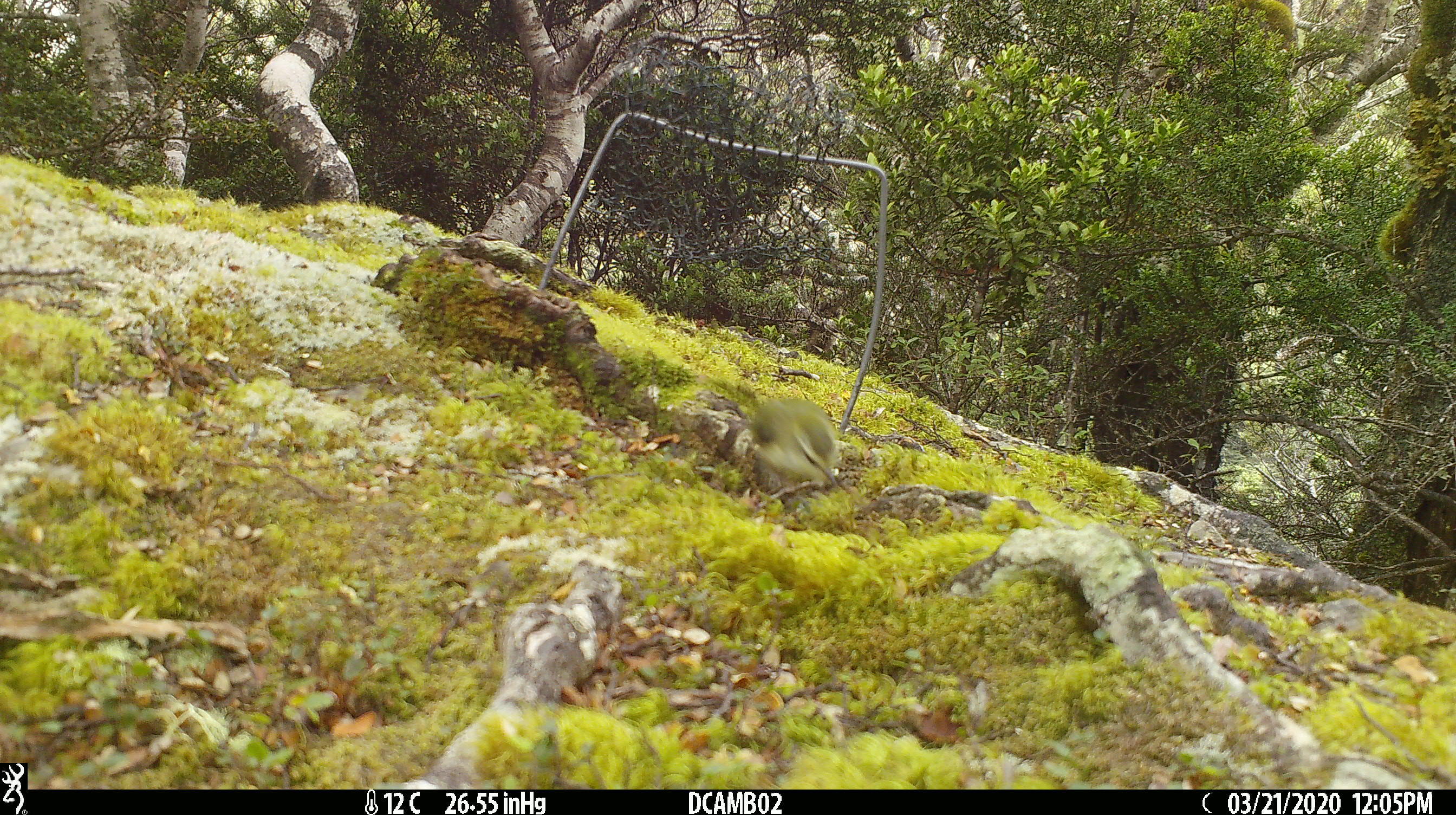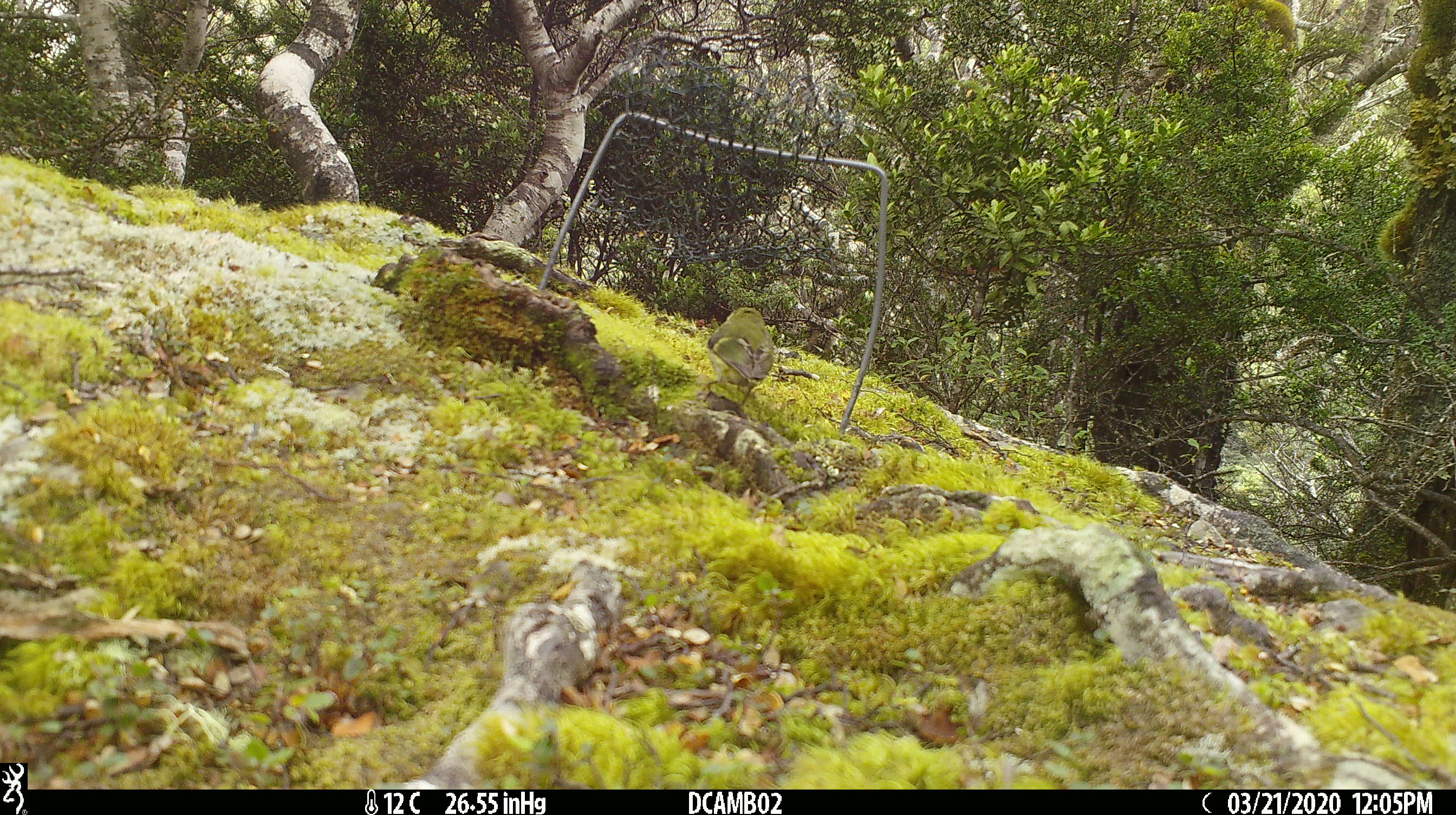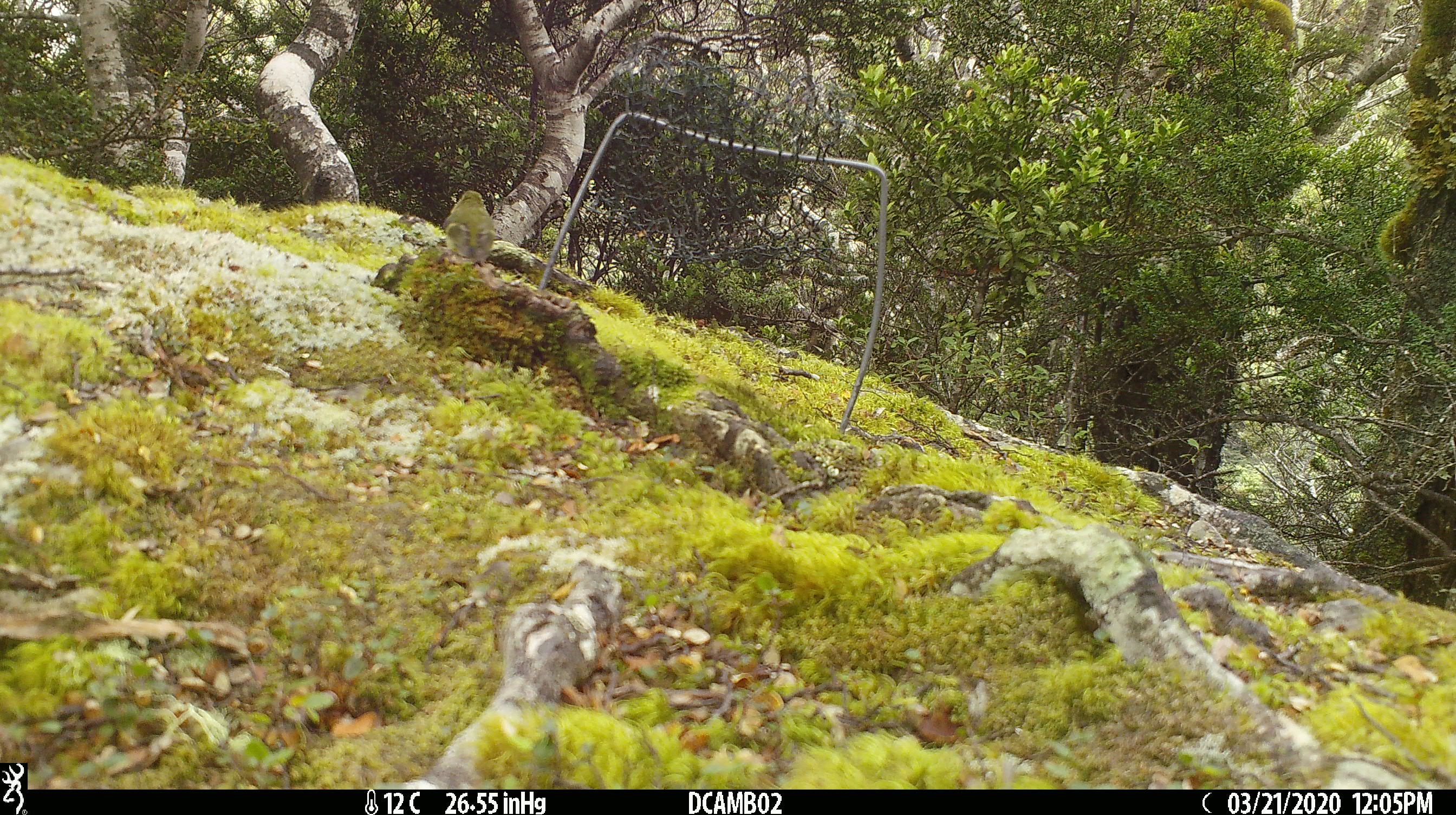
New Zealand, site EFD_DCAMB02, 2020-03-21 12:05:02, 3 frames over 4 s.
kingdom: Animalia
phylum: Chordata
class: Aves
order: Passeriformes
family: Acanthisittidae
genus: Acanthisitta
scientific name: Acanthisitta chloris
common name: rifleman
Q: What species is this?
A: Rifleman (Acanthisitta chloris).